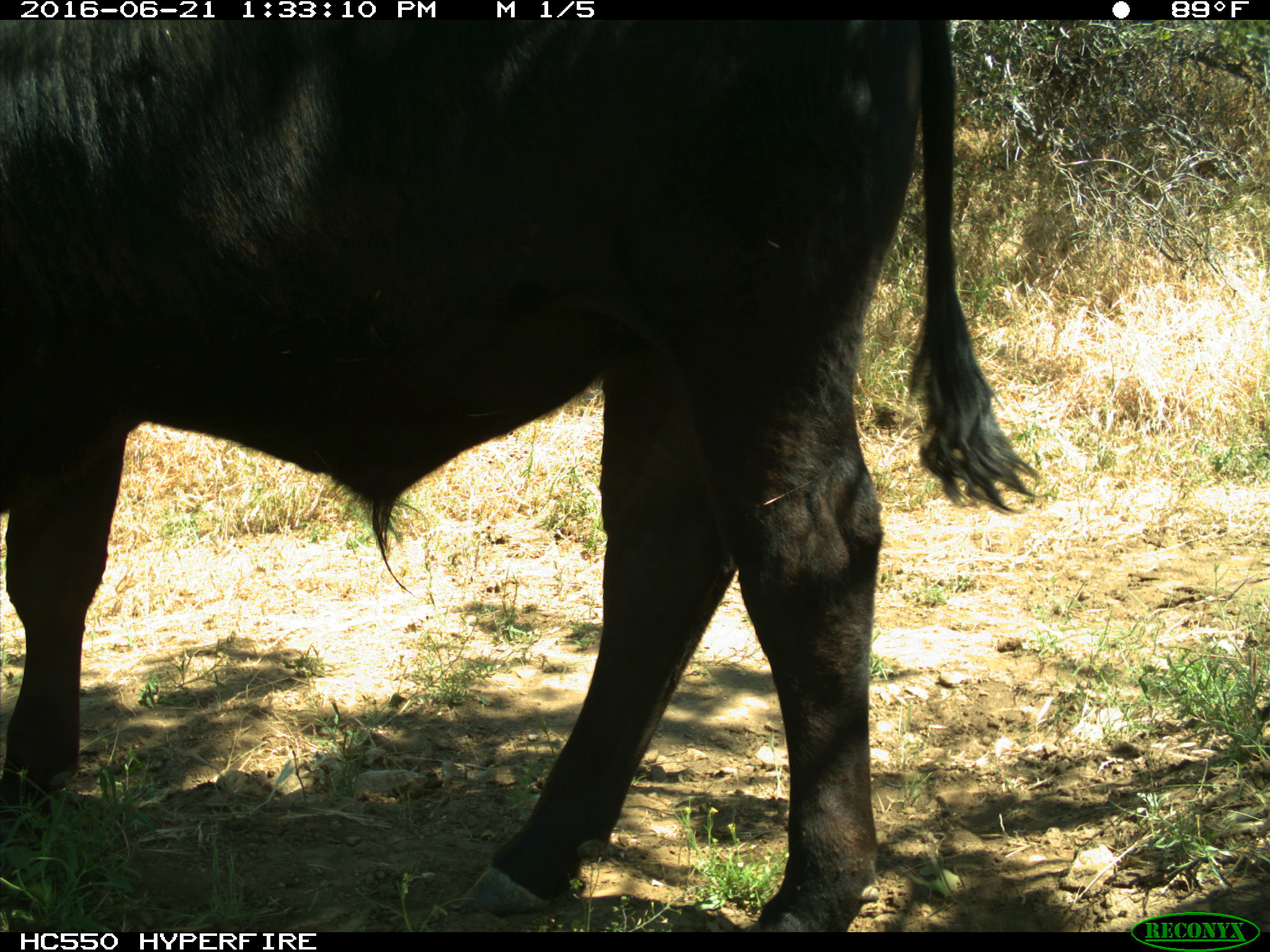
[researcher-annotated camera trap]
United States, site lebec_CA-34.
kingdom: Animalia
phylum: Chordata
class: Mammalia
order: Artiodactyla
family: Bovidae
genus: Bos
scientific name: Bos taurus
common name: domestic cow